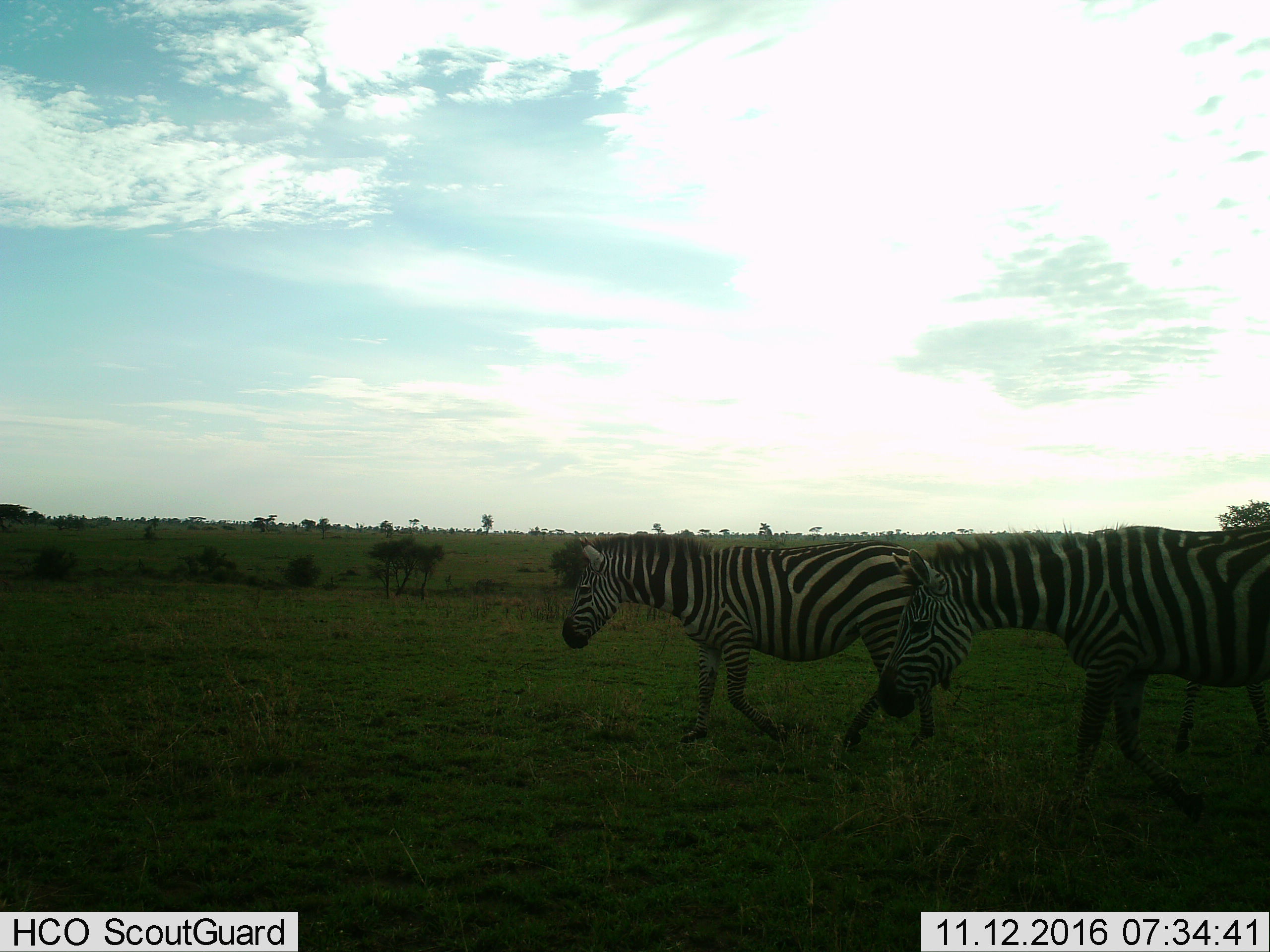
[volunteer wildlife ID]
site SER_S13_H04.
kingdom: Animalia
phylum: Chordata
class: Mammalia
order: Perissodactyla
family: Equidae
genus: Equus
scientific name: Equus quagga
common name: plains zebra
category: zebraplains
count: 2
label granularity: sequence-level